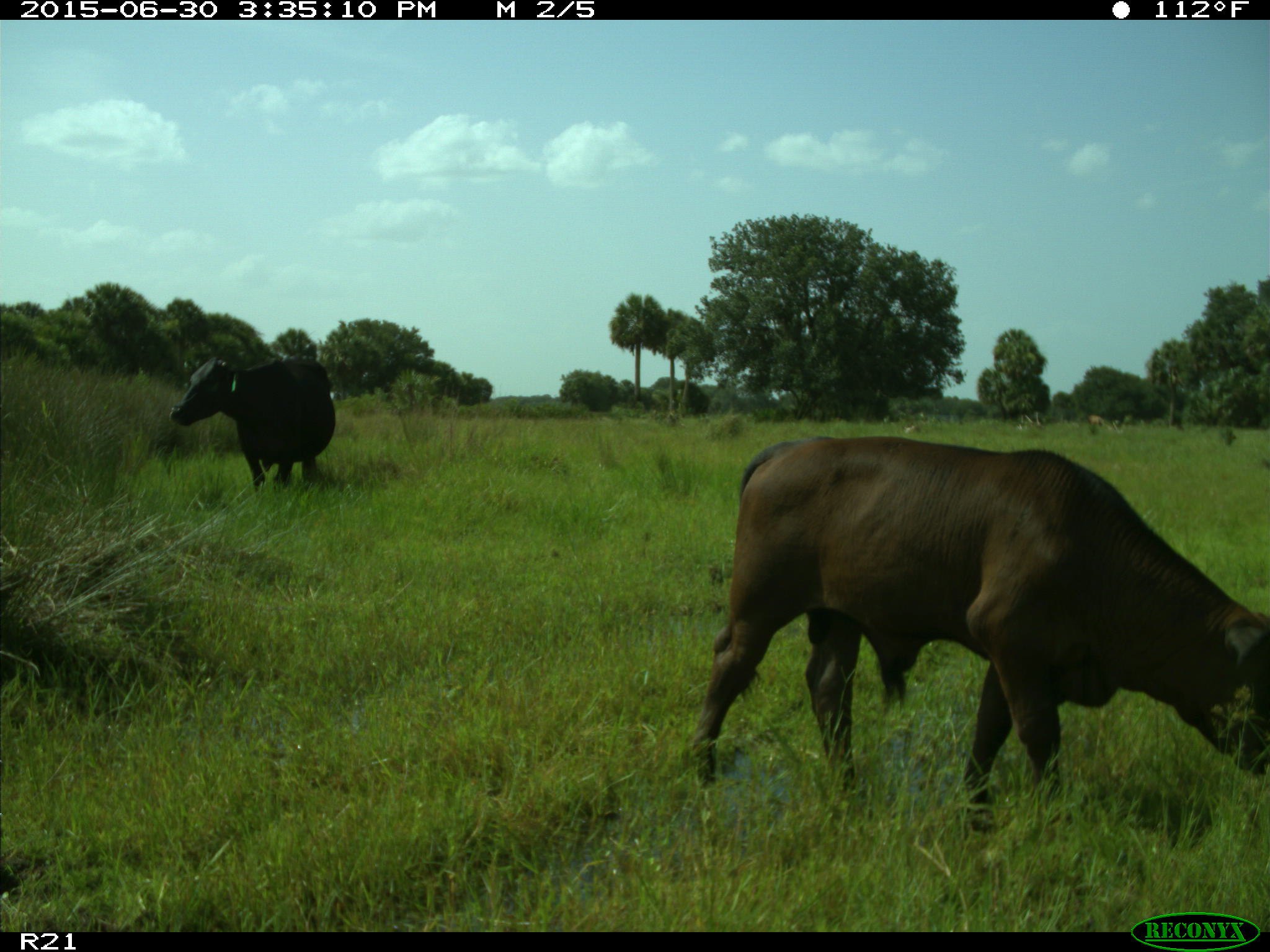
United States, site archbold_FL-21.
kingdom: Animalia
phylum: Chordata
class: Mammalia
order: Artiodactyla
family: Bovidae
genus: Bos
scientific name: Bos taurus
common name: domestic cow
Bos taurus (domestic cow).